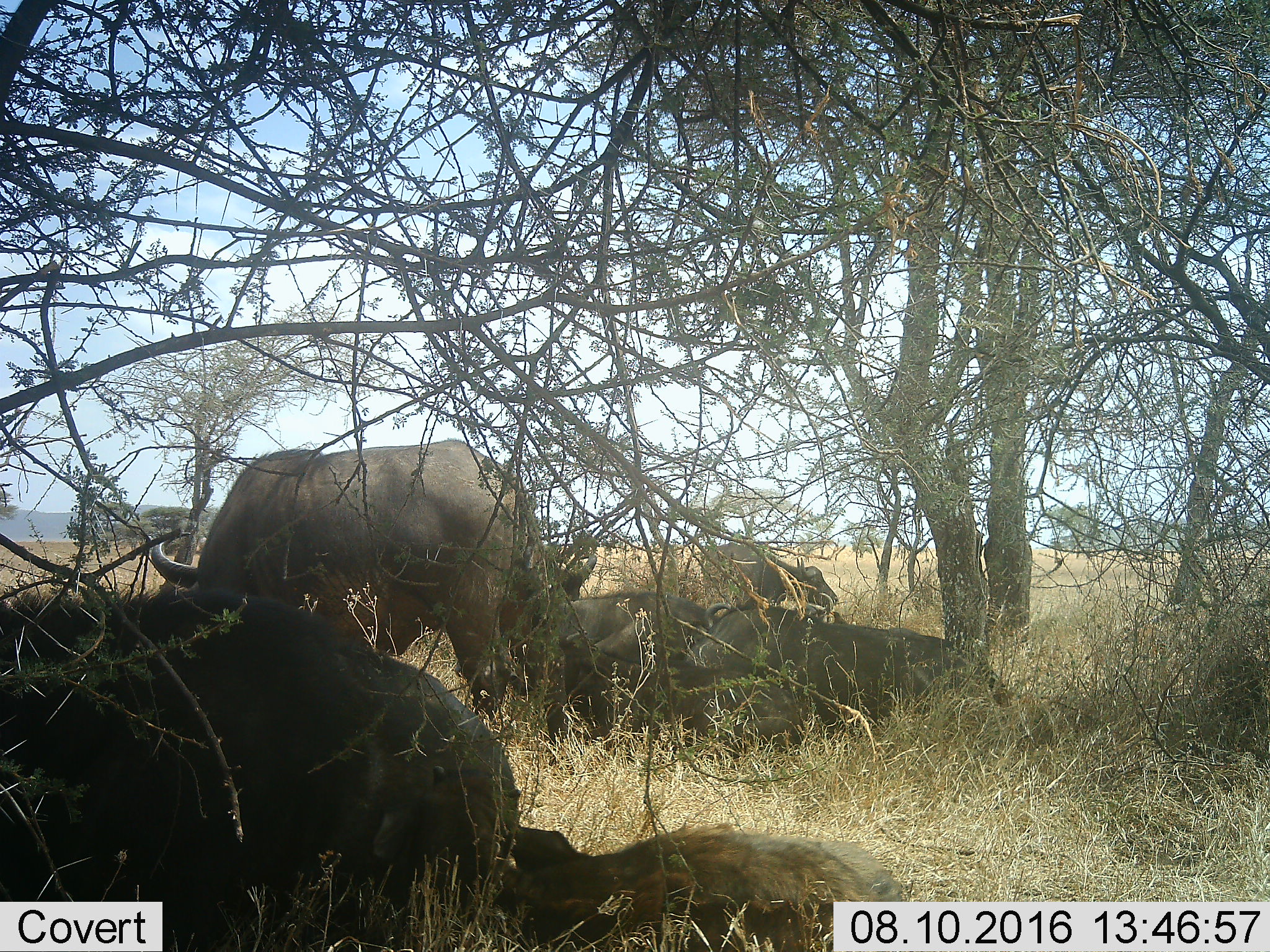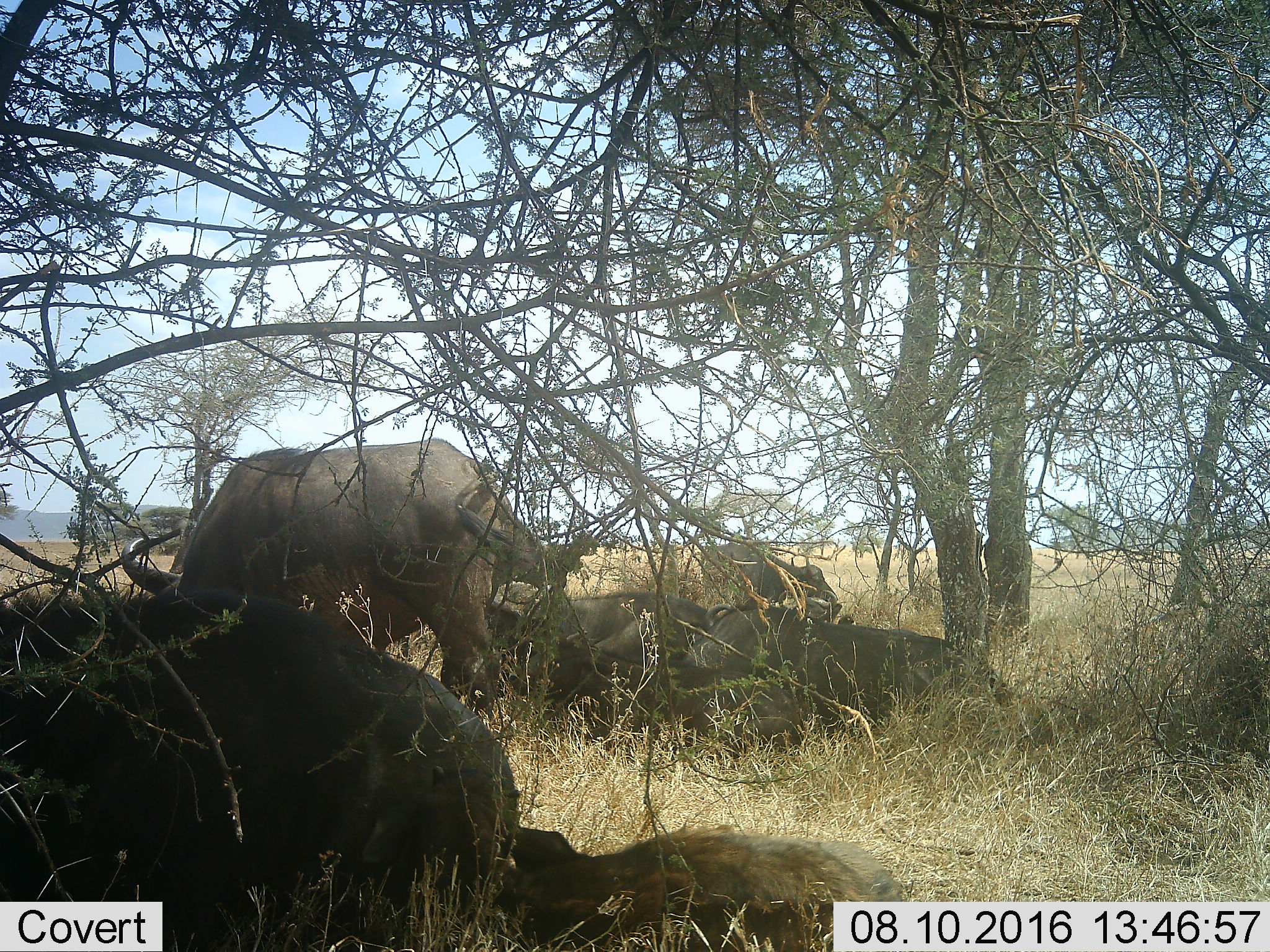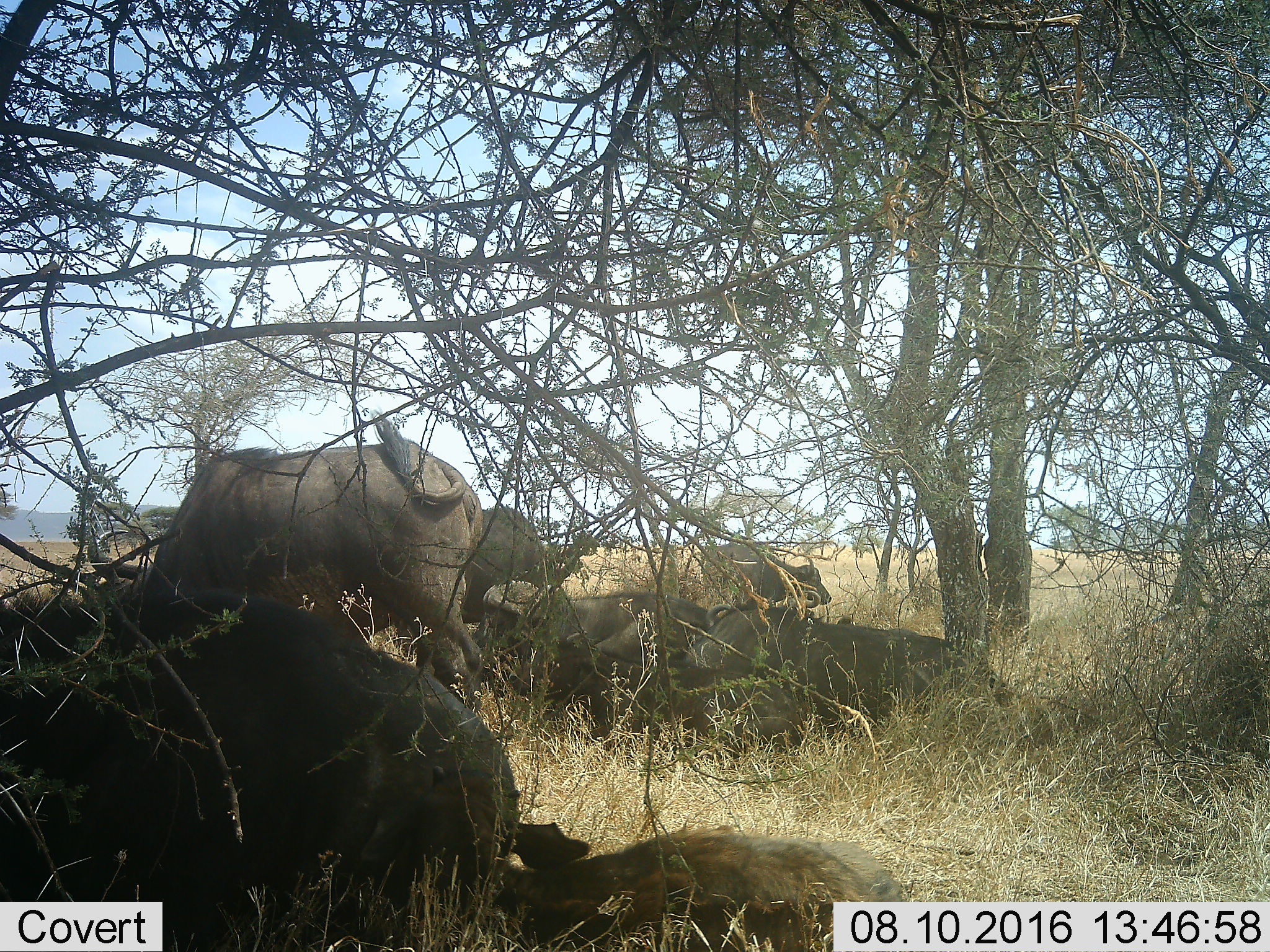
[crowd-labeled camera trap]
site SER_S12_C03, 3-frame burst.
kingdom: Animalia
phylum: Chordata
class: Mammalia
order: Artiodactyla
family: Bovidae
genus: Syncerus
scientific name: Syncerus caffer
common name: african buffalo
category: buffalo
Buffalo (african buffalo) (Syncerus caffer), count 8. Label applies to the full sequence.